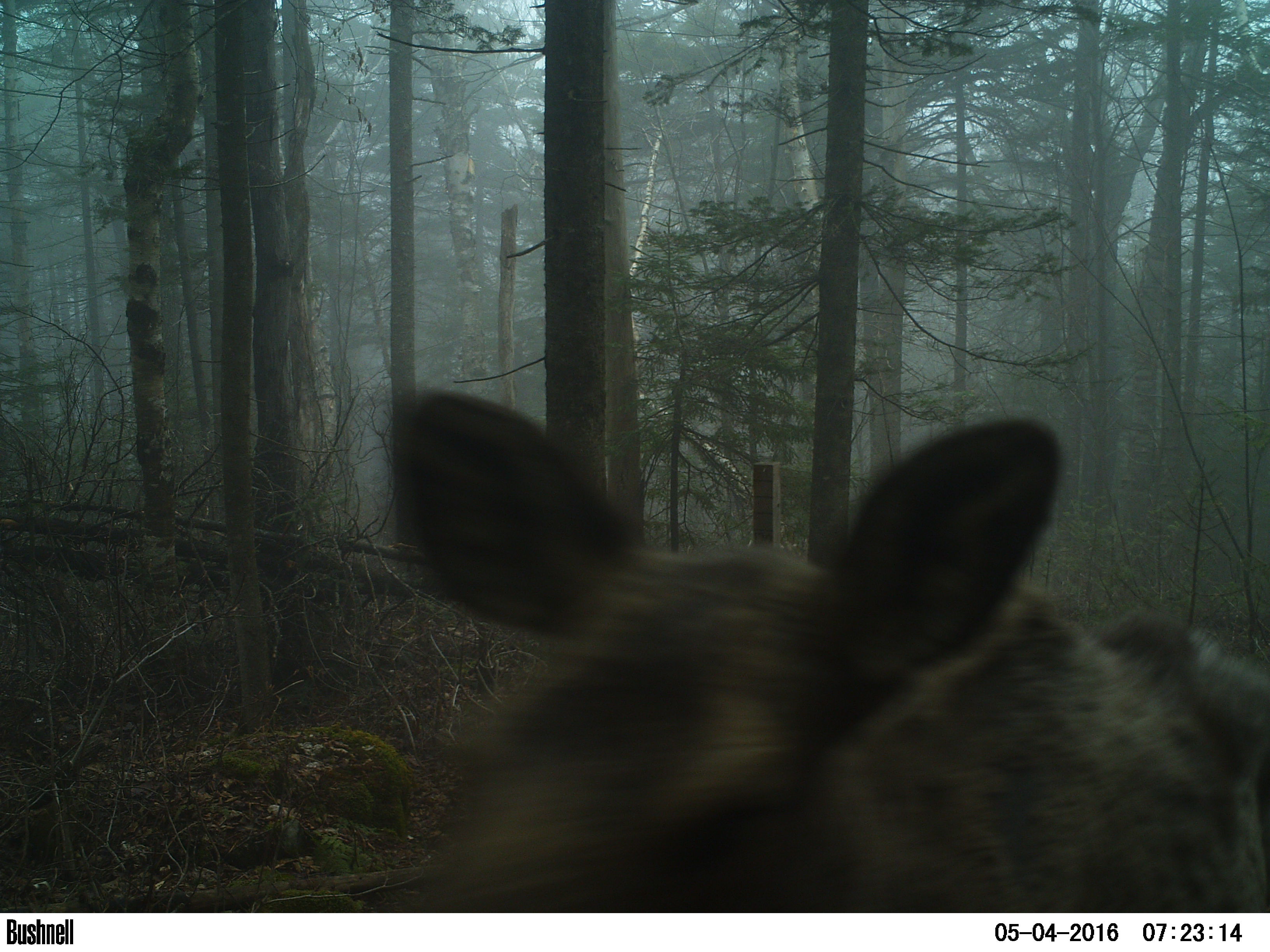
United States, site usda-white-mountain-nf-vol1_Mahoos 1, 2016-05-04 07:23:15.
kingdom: Animalia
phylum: Chordata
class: Mammalia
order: Artiodactyla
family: Cervidae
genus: Alces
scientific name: Alces alces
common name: moose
Moose (Alces alces).